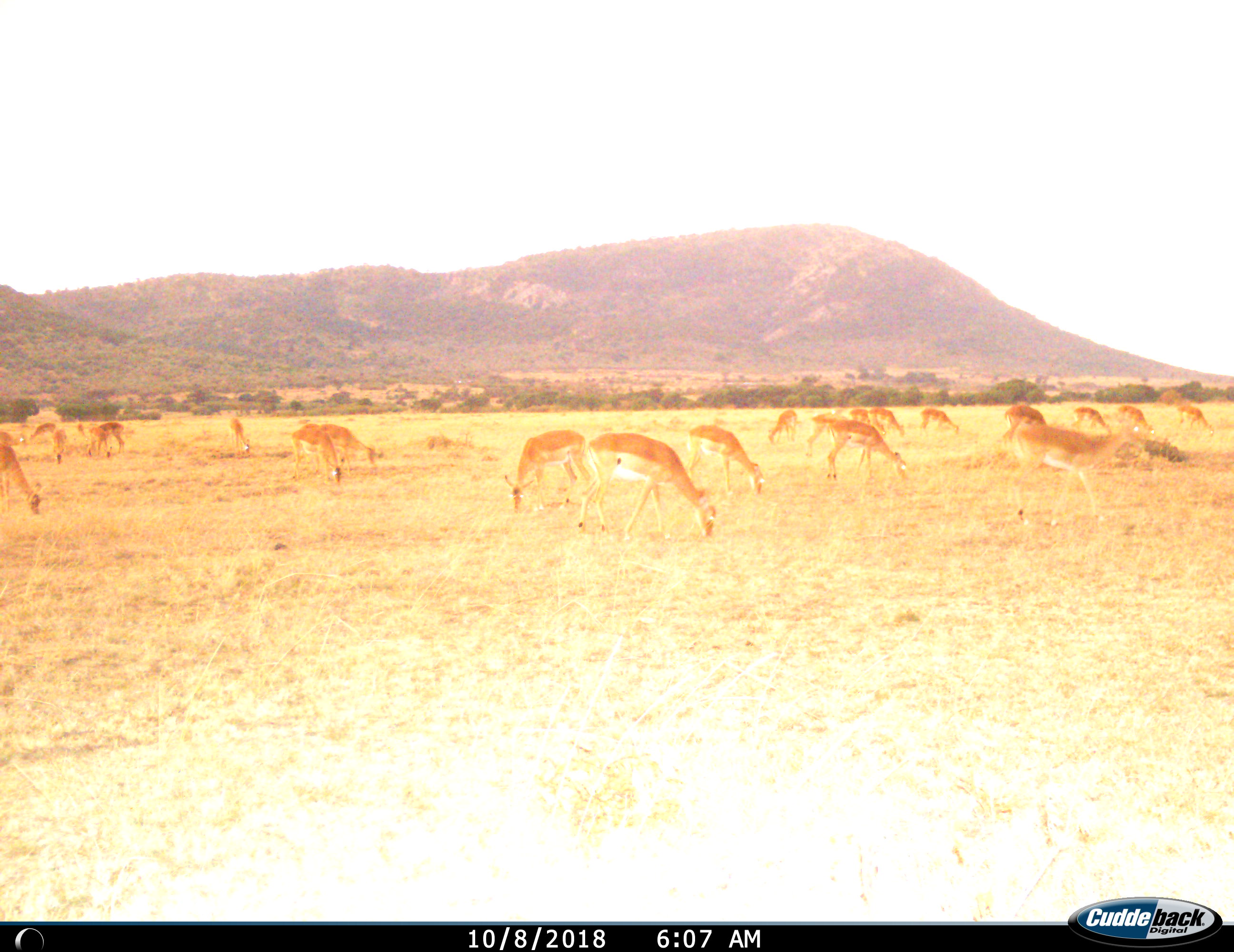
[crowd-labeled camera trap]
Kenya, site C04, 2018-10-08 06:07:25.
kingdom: Animalia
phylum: Chordata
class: Mammalia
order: Artiodactyla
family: Bovidae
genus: Aepyceros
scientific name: Aepyceros melampus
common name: impala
Impala (Aepyceros melampus), count 11-50. Behavior (volunteer vote fractions): standing 56%, resting 0%, moving 22%, interacting 0%. Young present (vote fraction): 0%. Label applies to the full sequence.